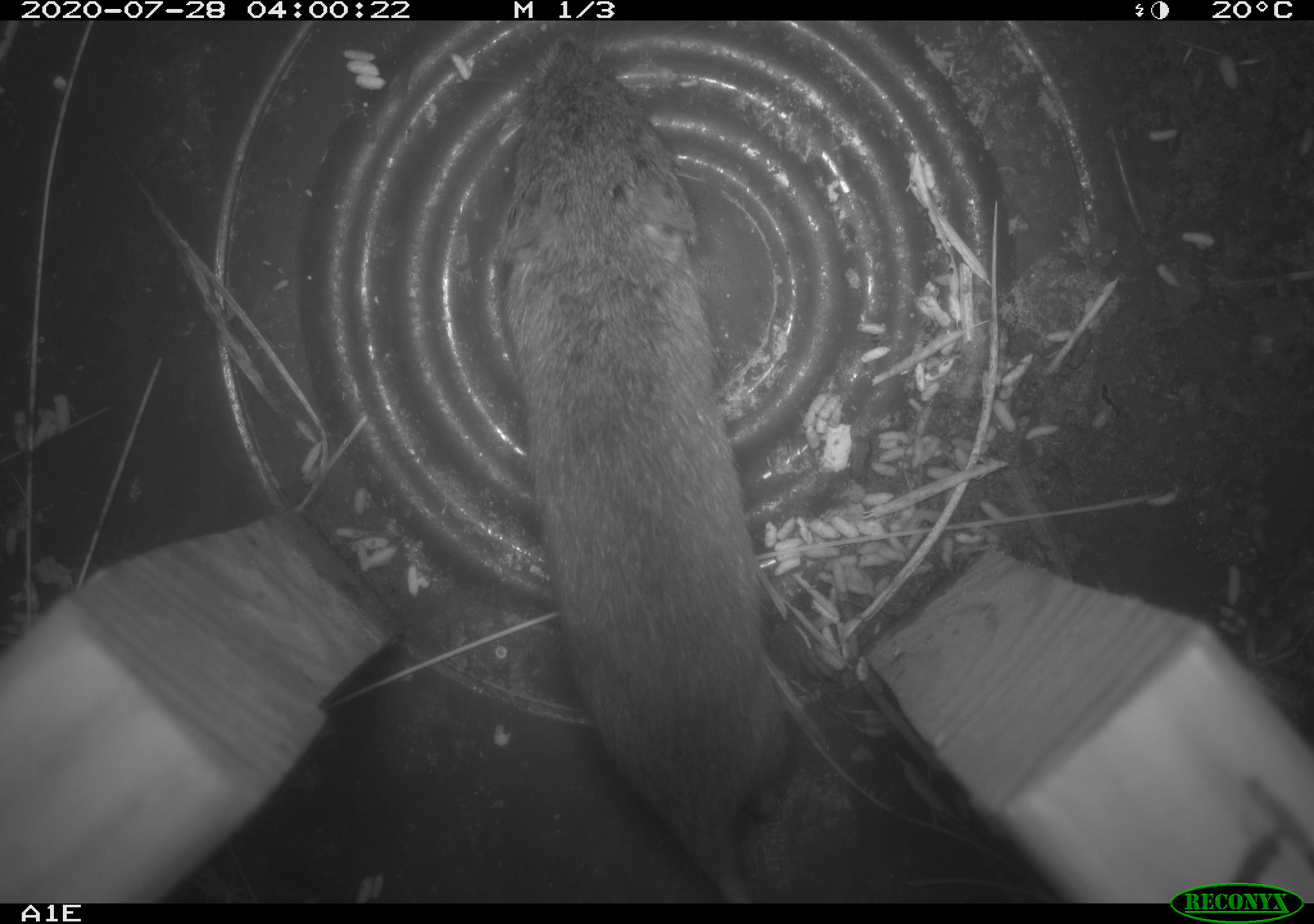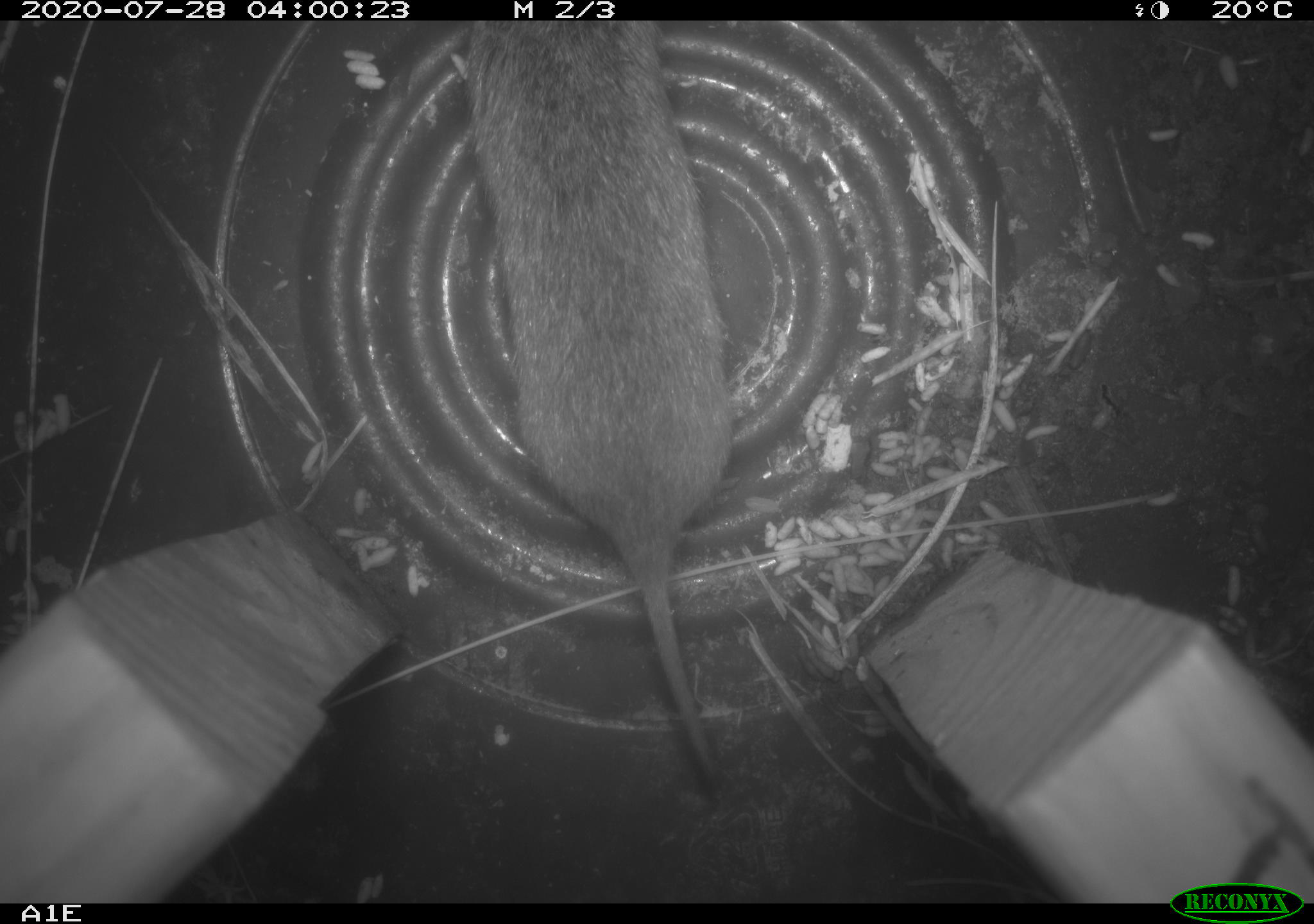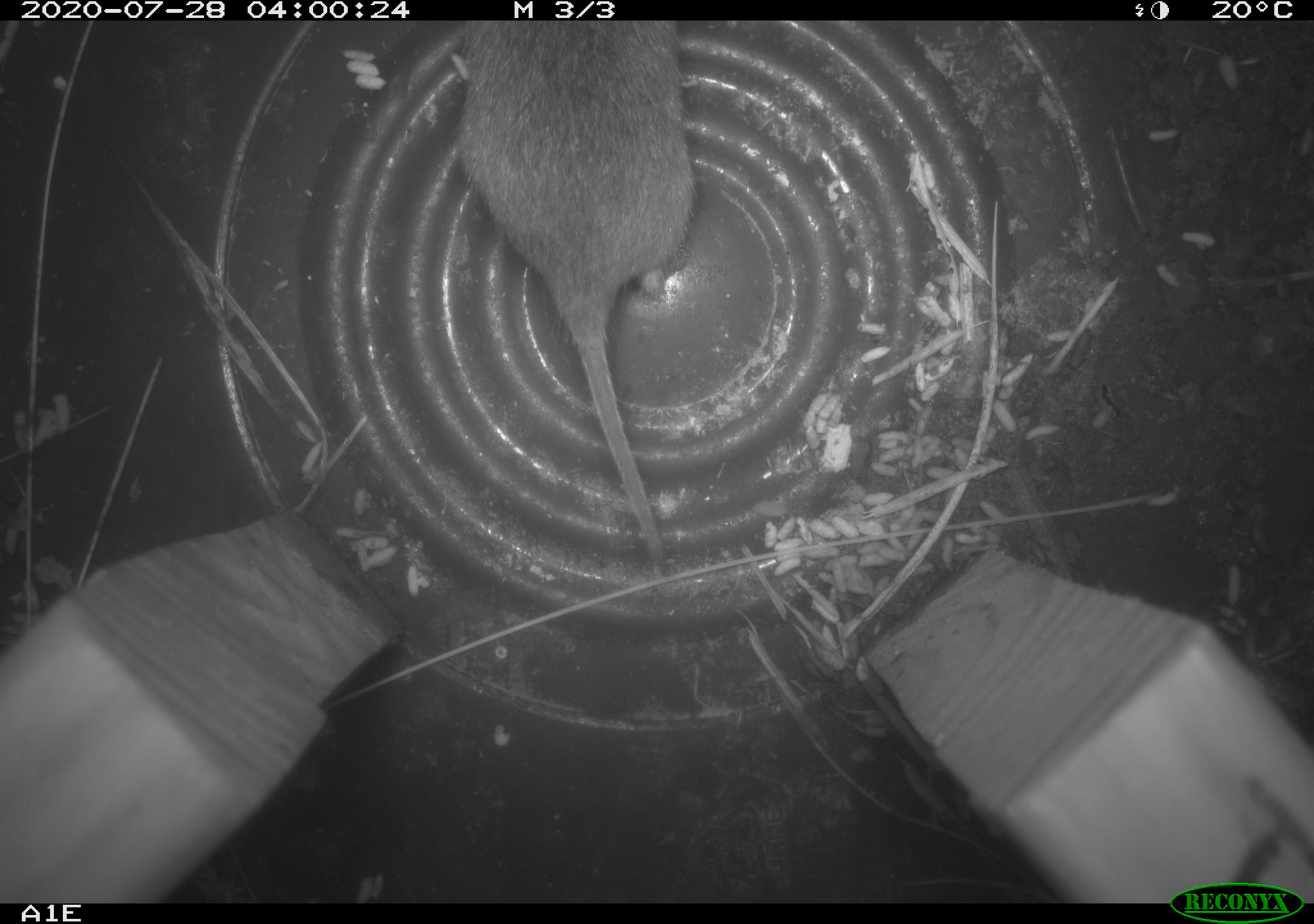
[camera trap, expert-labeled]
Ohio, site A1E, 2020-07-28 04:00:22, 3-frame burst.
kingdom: Animalia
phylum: Chordata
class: Mammalia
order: Rodentia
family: Cricetidae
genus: Microtus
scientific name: Microtus pennsylvanicus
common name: meadow vole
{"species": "meadow vole (Microtus pennsylvanicus)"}